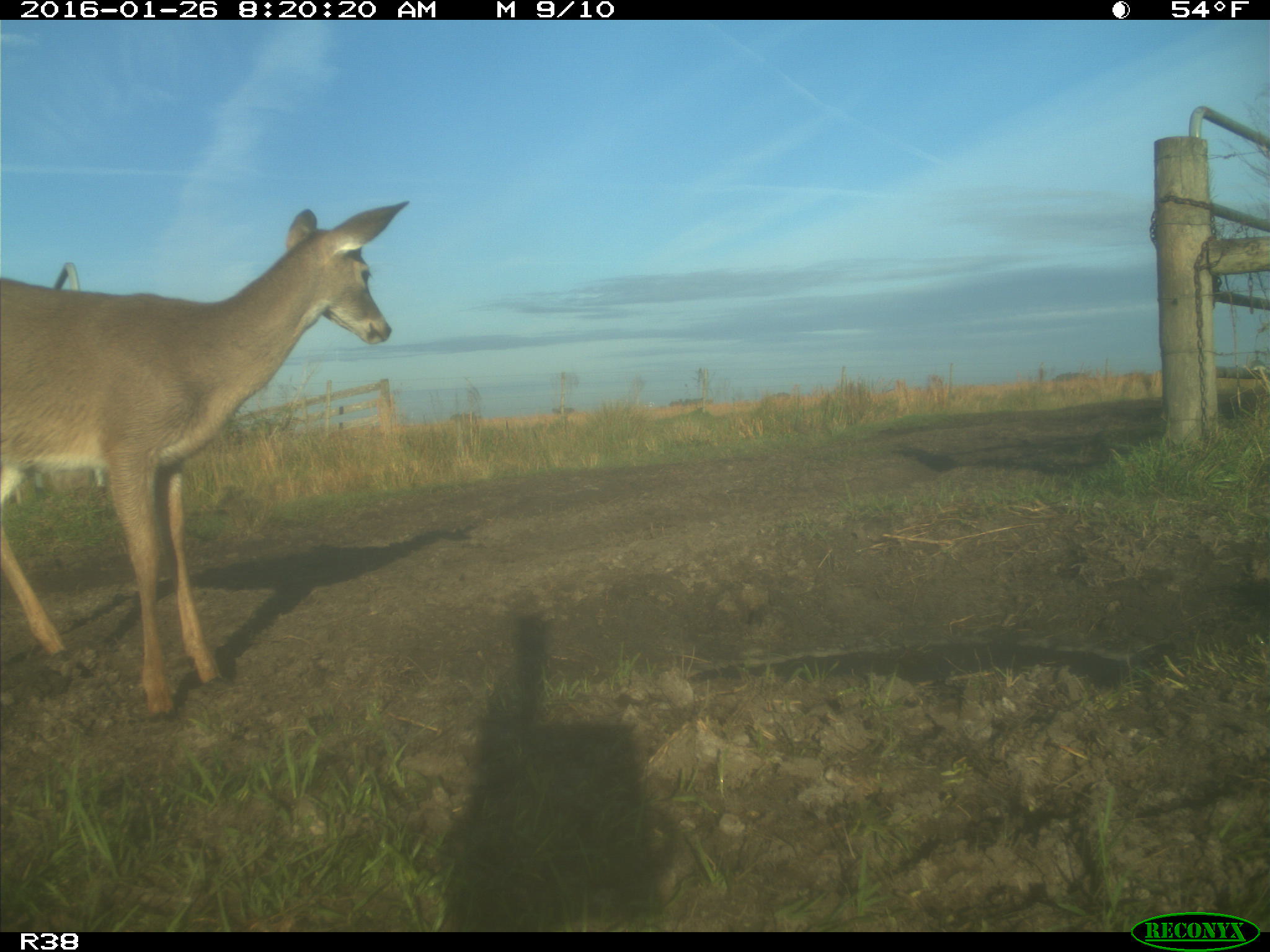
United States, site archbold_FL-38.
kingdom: Animalia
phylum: Chordata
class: Mammalia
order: Artiodactyla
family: Cervidae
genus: Odocoileus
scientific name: Odocoileus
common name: deer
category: unidentified deer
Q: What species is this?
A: Unidentified deer (deer) (Odocoileus).